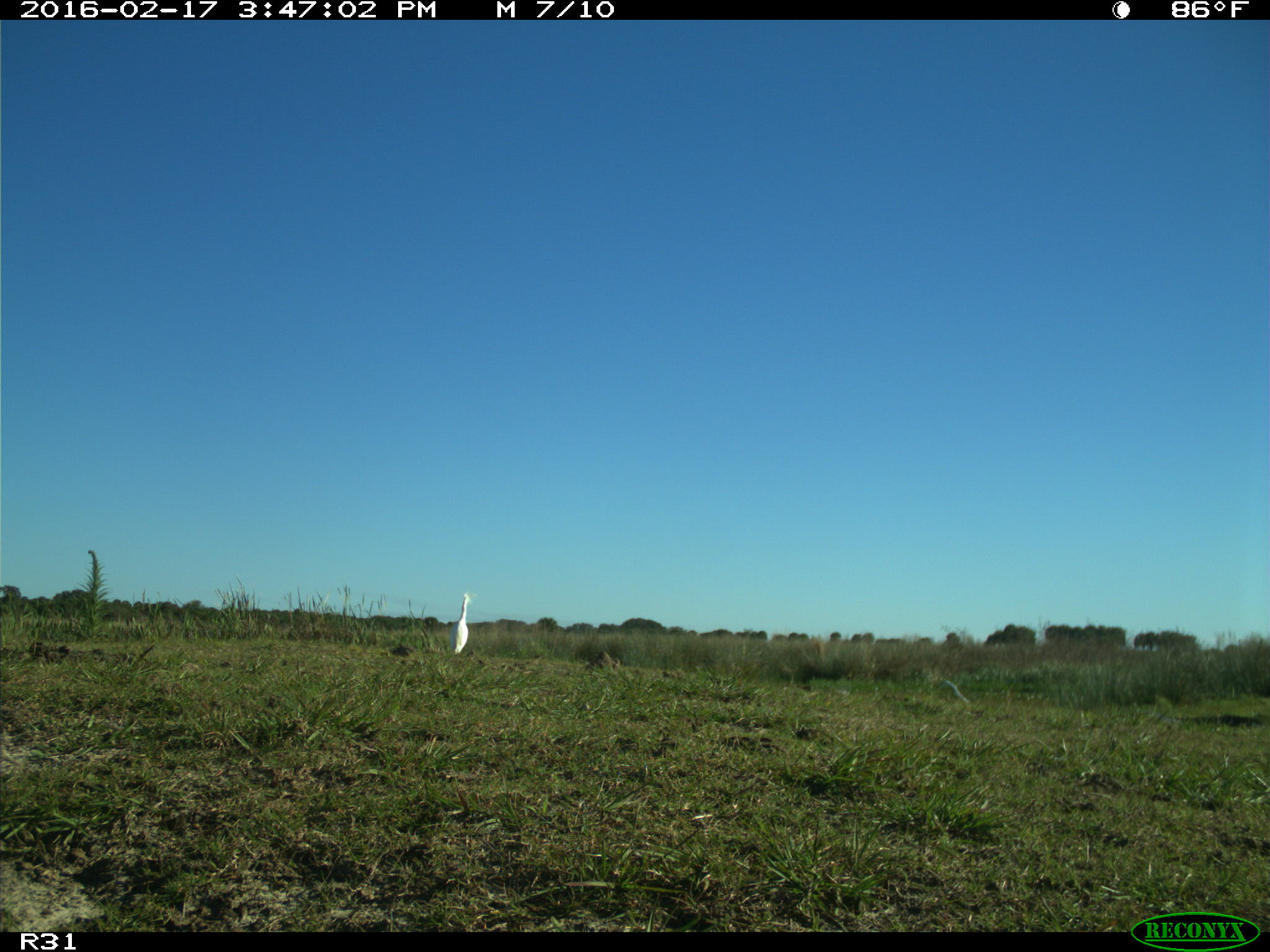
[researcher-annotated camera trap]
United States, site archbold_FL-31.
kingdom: Animalia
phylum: Chordata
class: Aves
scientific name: Aves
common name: birds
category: unidentified bird